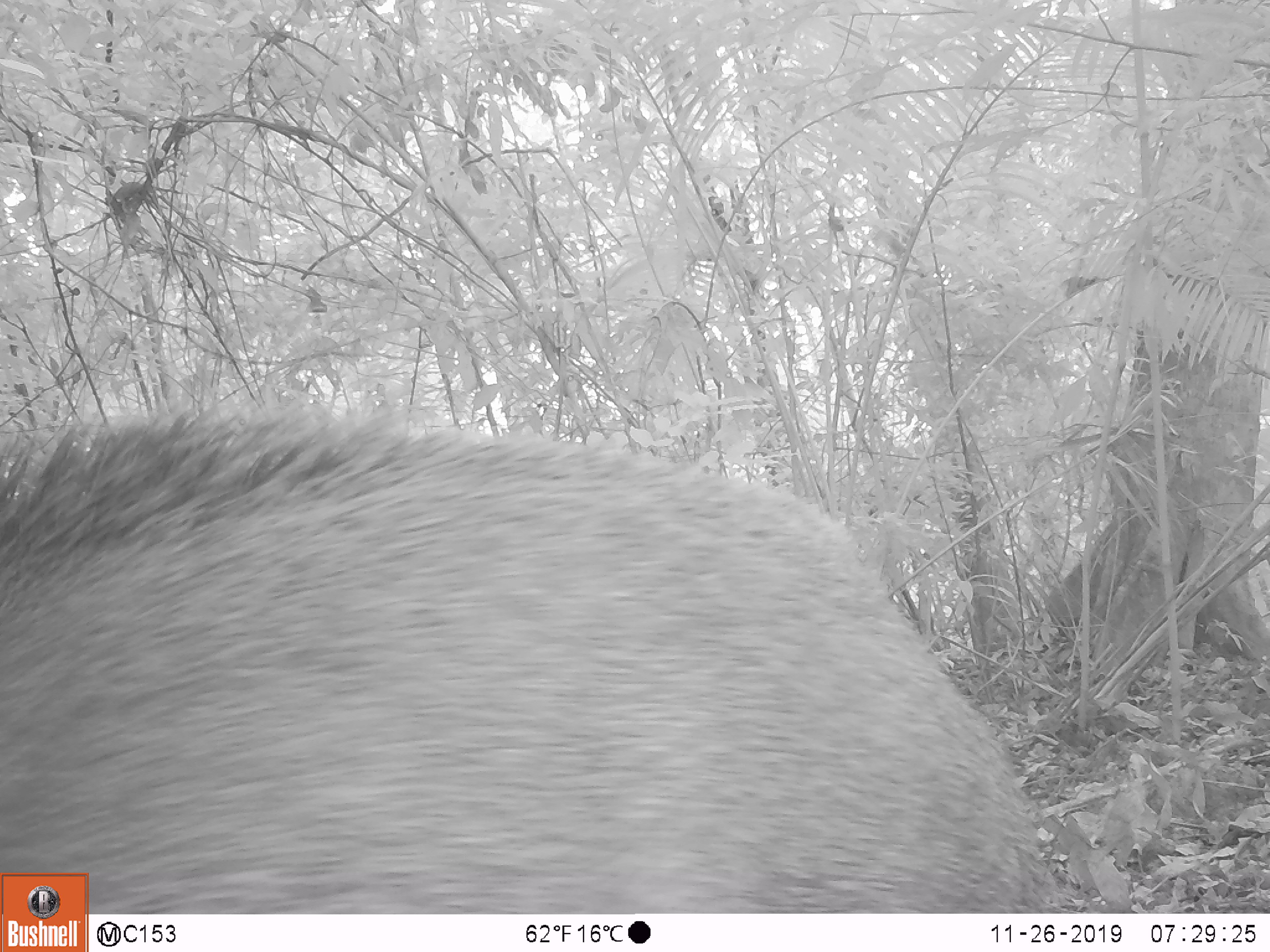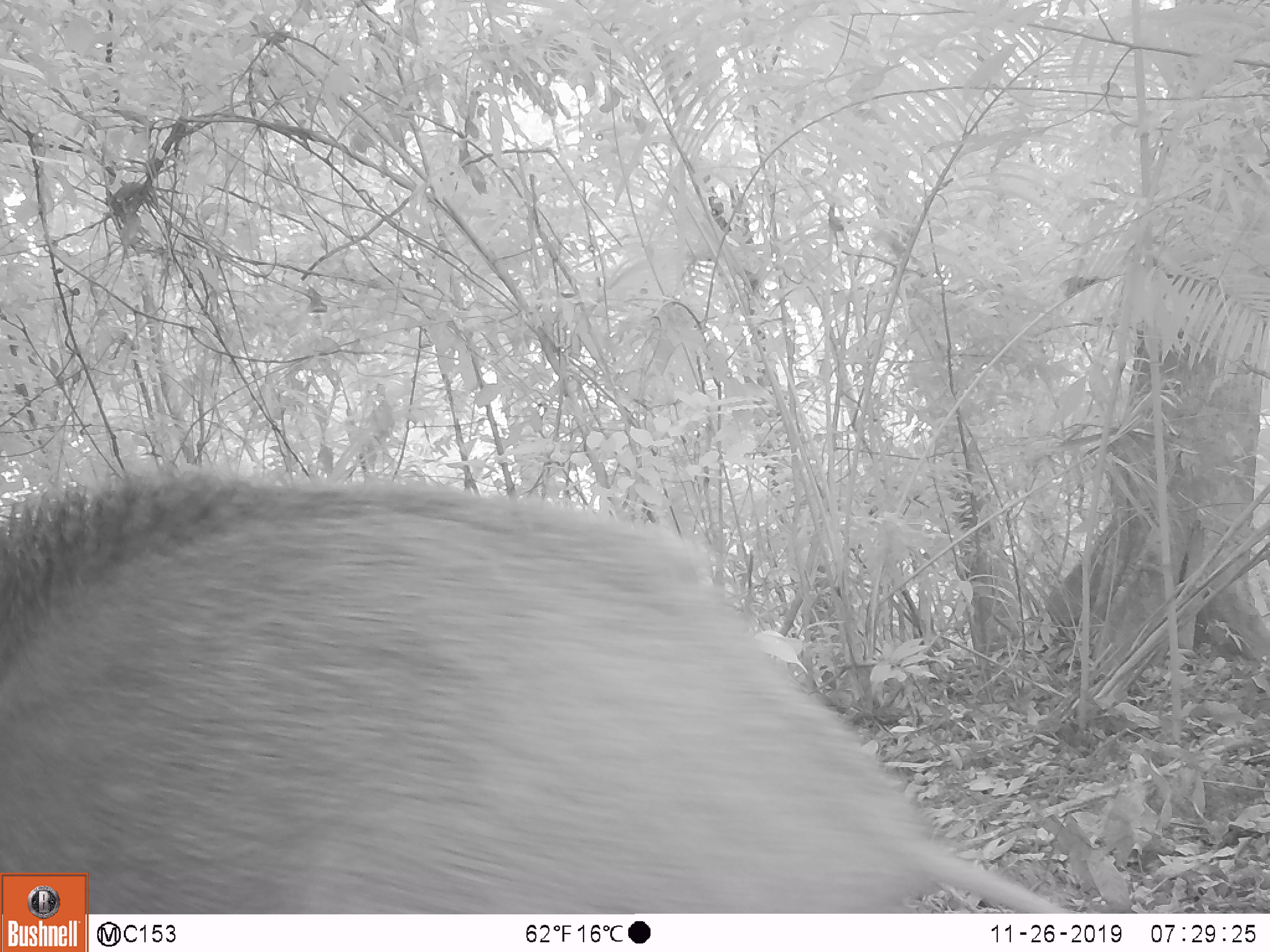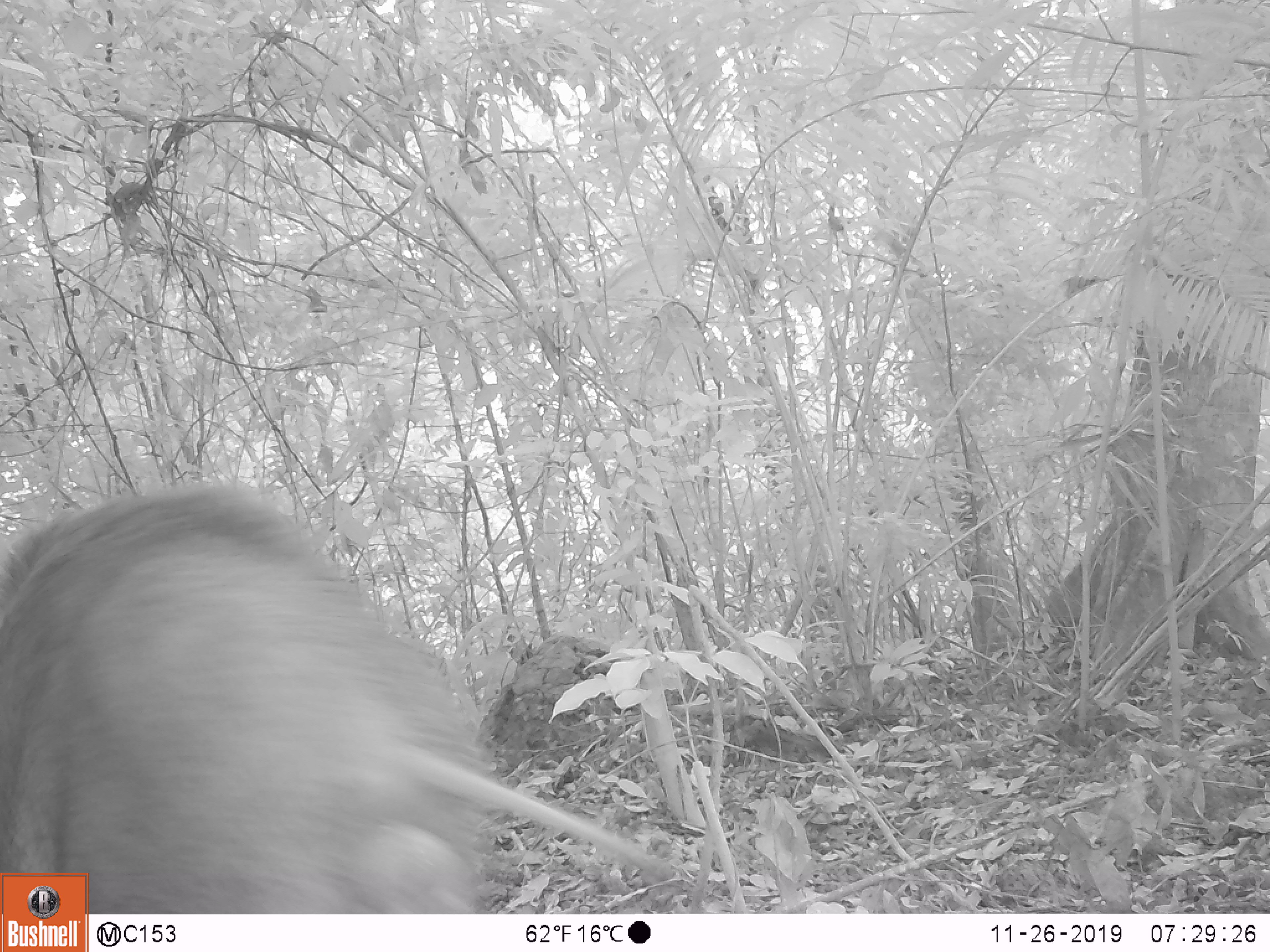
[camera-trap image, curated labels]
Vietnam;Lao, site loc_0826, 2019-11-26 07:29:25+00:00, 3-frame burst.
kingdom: Animalia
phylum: Chordata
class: Mammalia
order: Artiodactyla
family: Suidae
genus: Sus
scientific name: Sus scrofa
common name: eurasian wild pig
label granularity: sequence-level